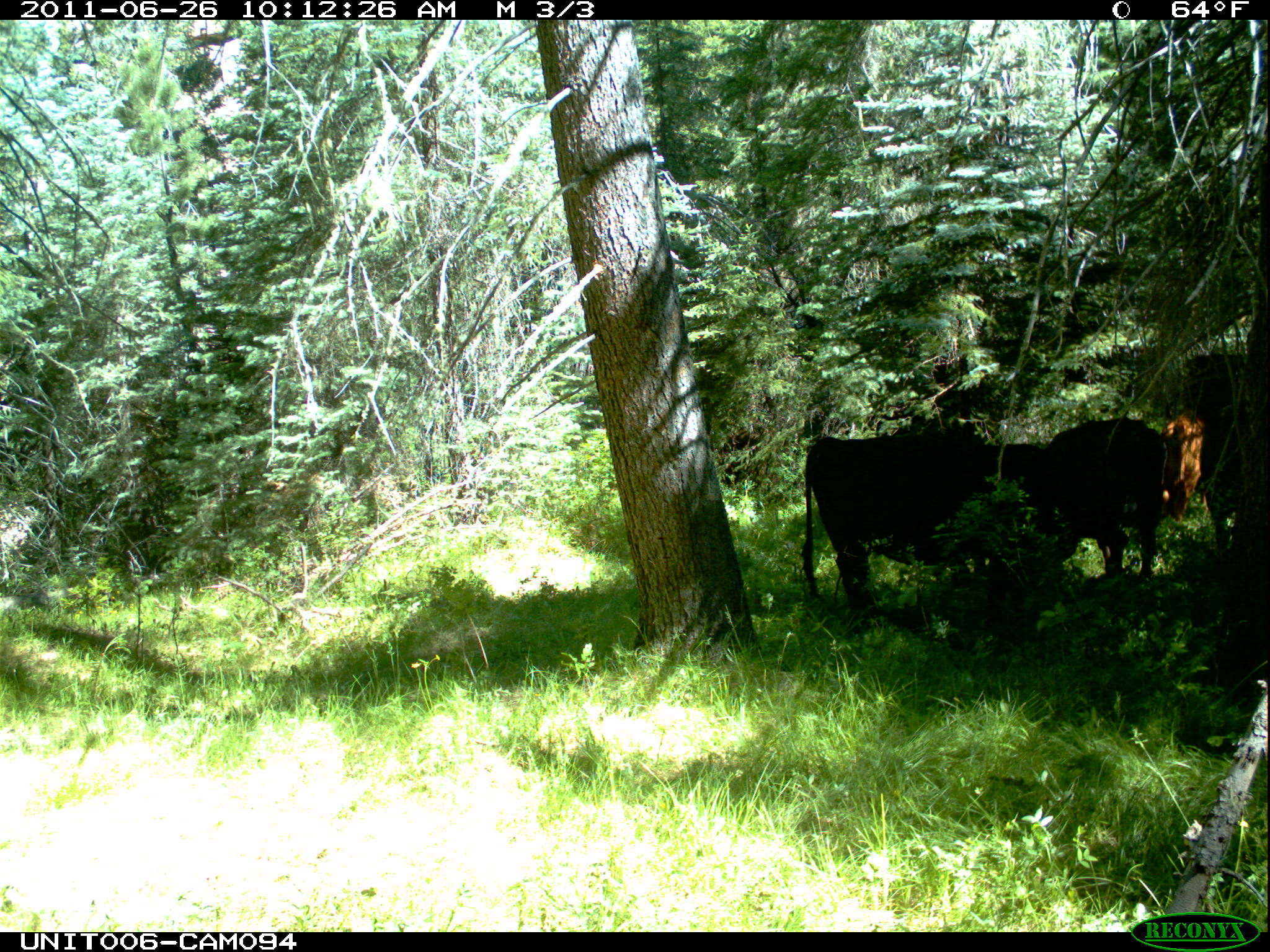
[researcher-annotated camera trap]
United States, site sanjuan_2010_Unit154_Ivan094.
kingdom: Animalia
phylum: Chordata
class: Mammalia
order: Artiodactyla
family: Bovidae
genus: Bos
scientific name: Bos taurus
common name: domestic cow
Bos taurus (domestic cow).